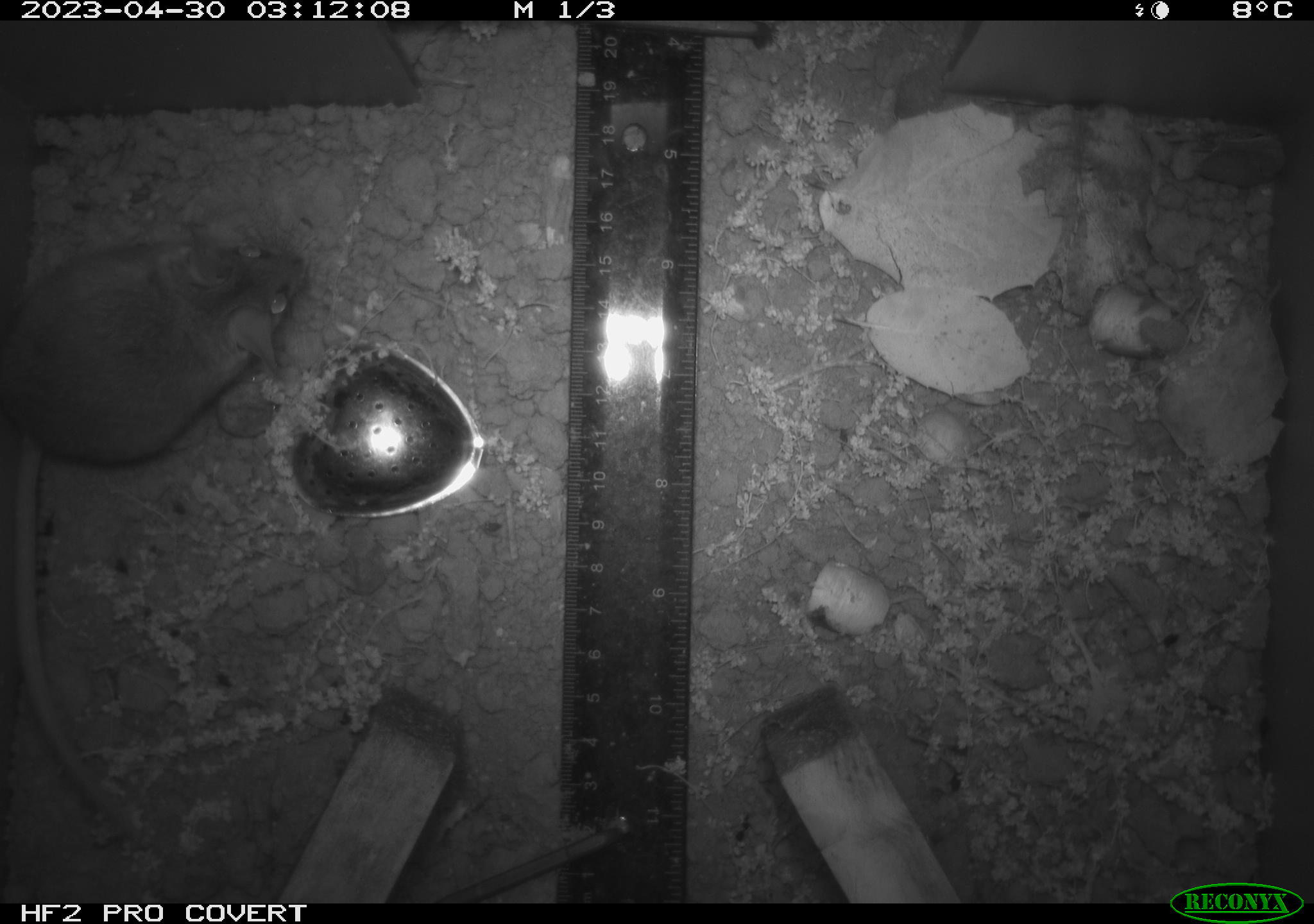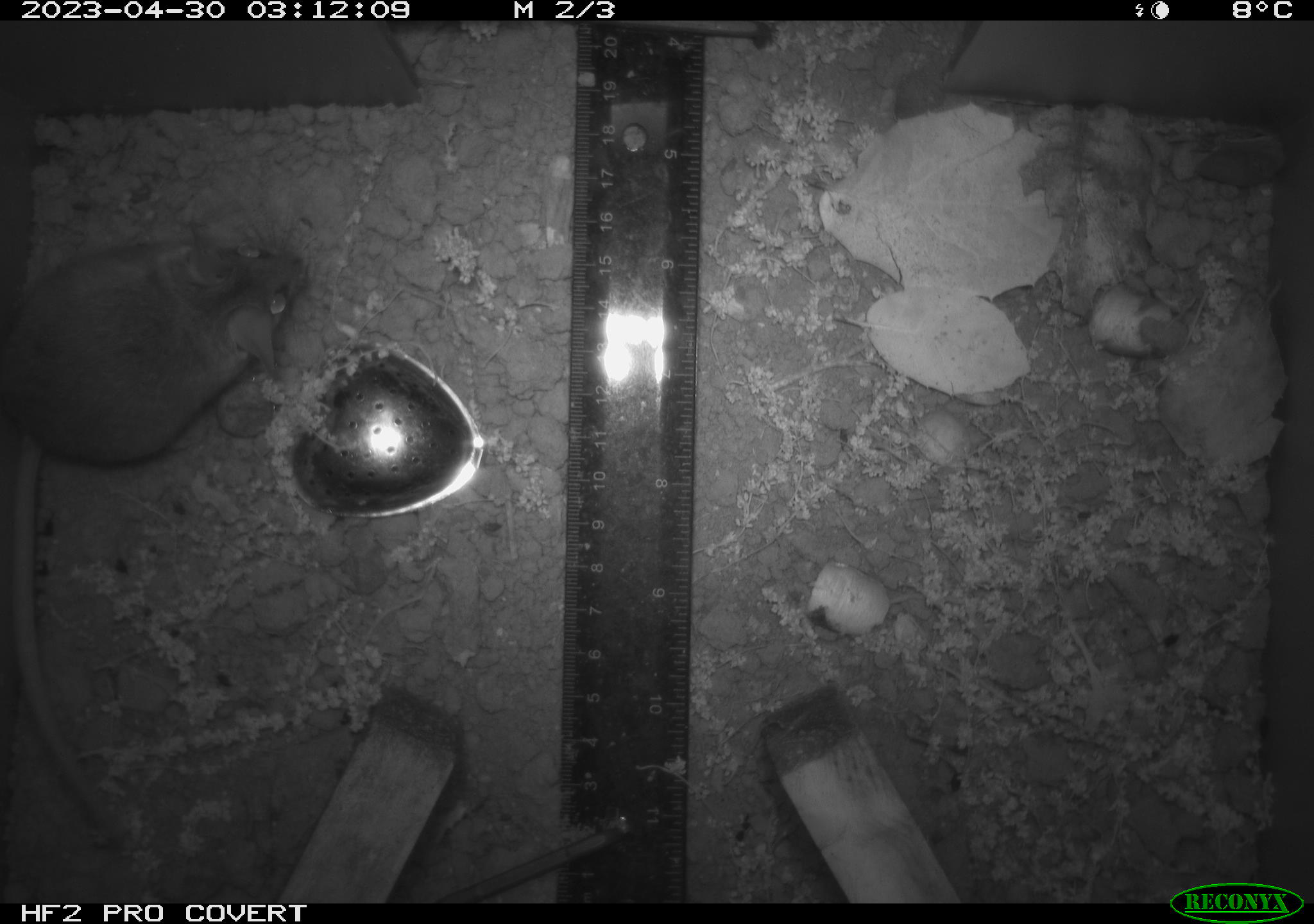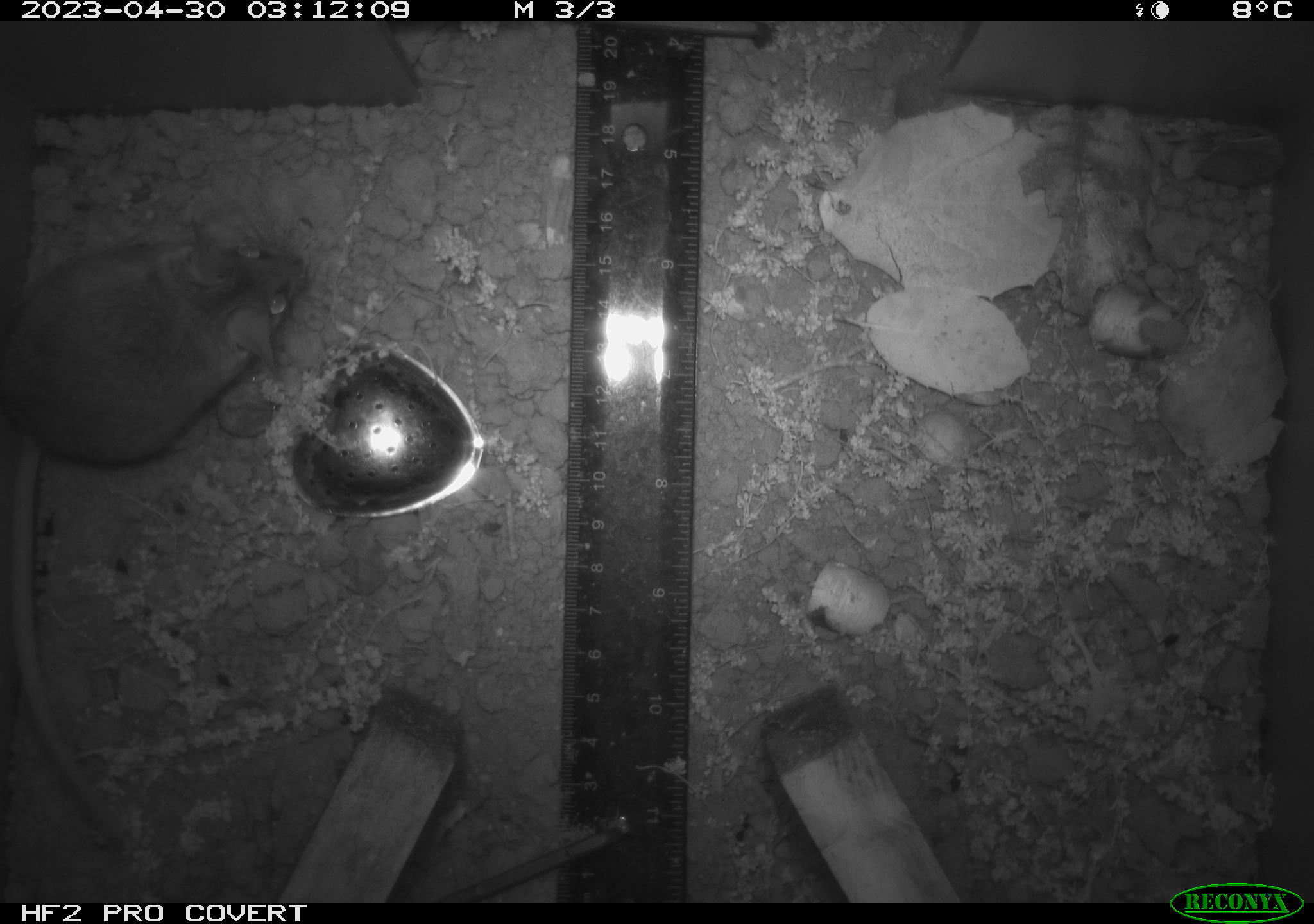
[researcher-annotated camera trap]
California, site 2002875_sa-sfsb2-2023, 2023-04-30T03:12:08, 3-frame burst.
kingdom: Animalia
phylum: Chordata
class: Mammalia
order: Rodentia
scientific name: Rodentia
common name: mouse species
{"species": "mouse species (Rodentia)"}